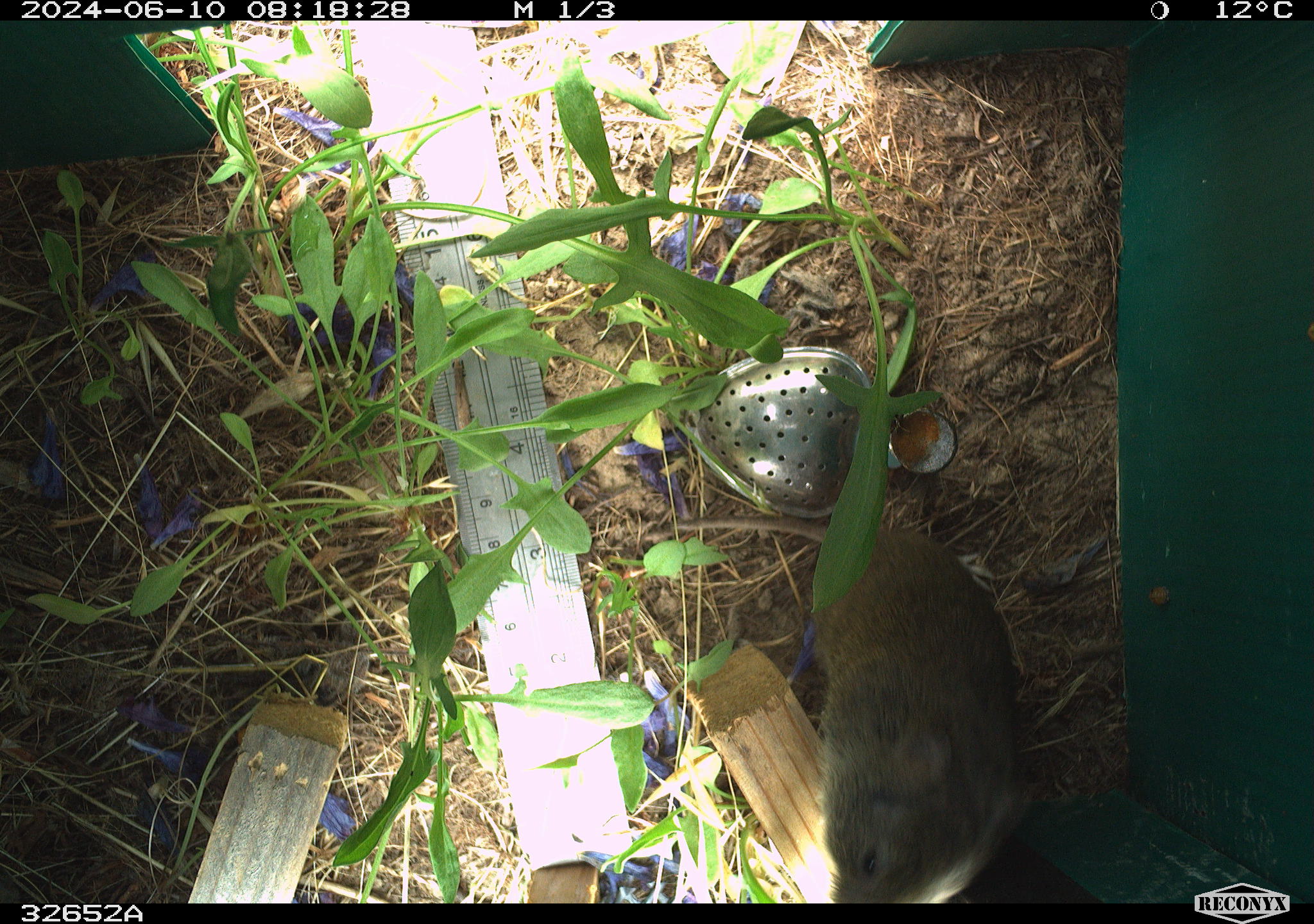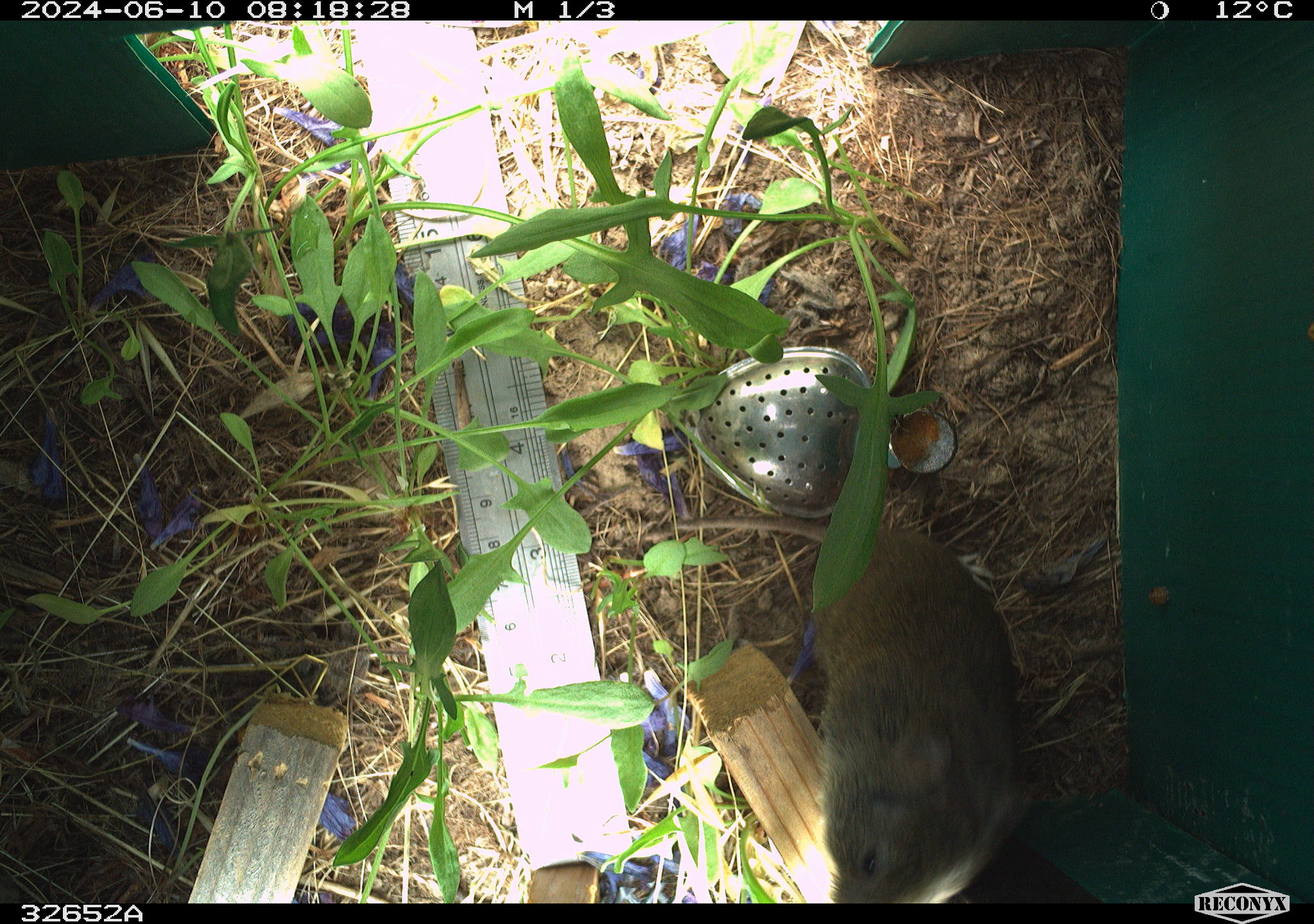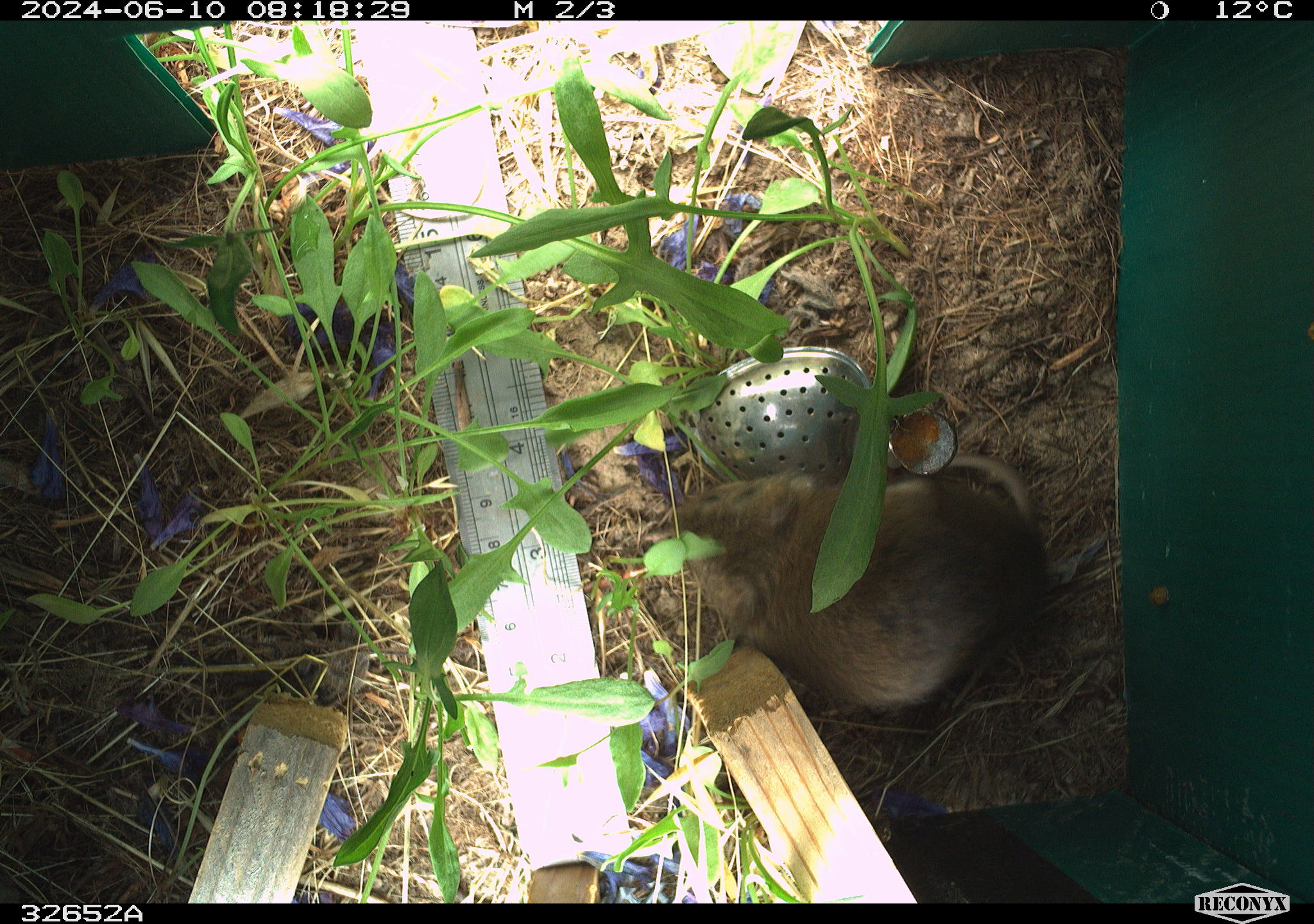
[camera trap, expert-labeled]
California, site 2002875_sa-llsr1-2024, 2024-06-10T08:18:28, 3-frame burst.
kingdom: Animalia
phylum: Chordata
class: Mammalia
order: Rodentia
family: Cricetidae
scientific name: Arvicolinae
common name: voles, lemmings, and muskrats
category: arvicolinae subfamily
Arvicolinae subfamily (voles, lemmings, and muskrats) (Arvicolinae).